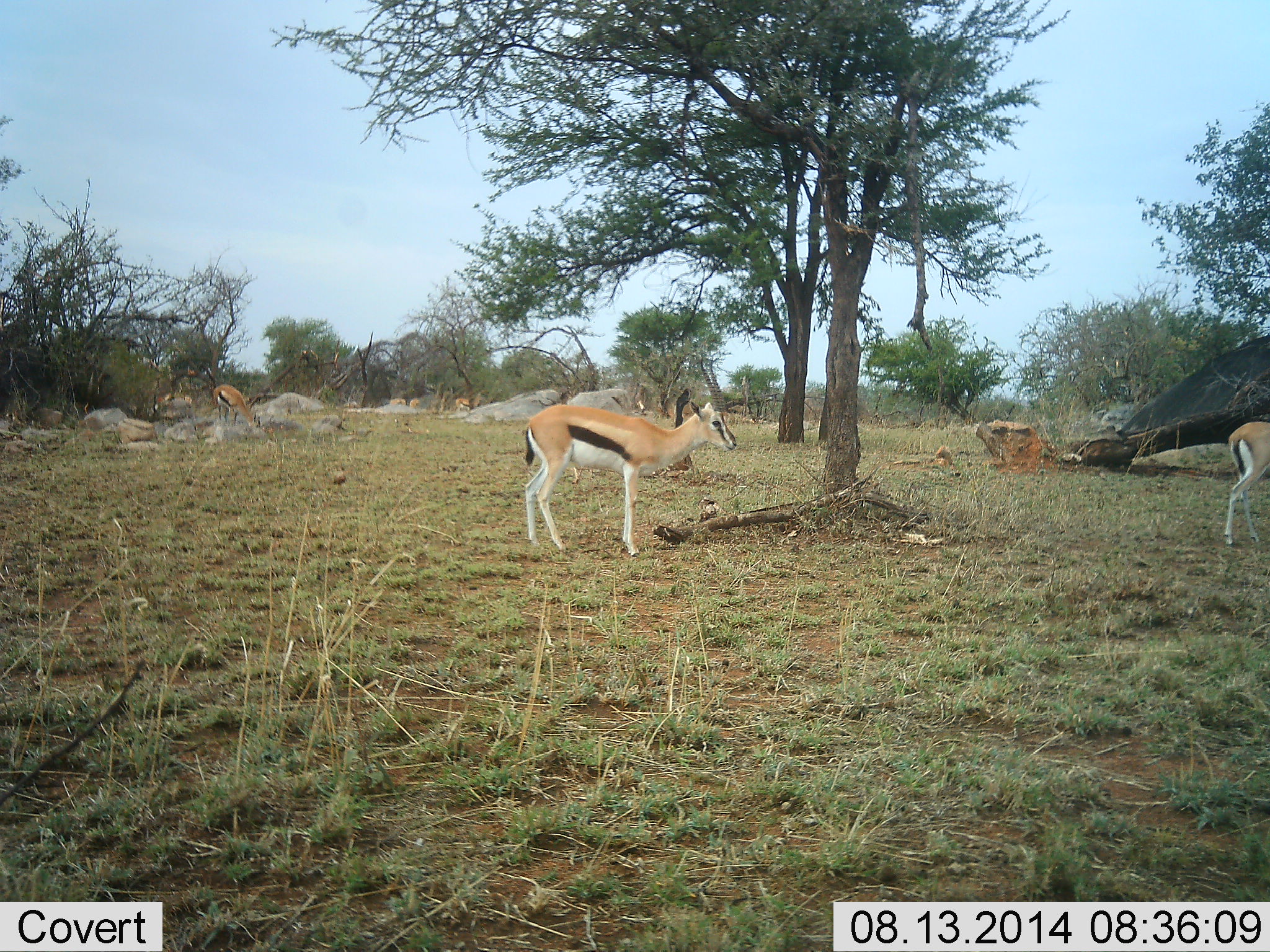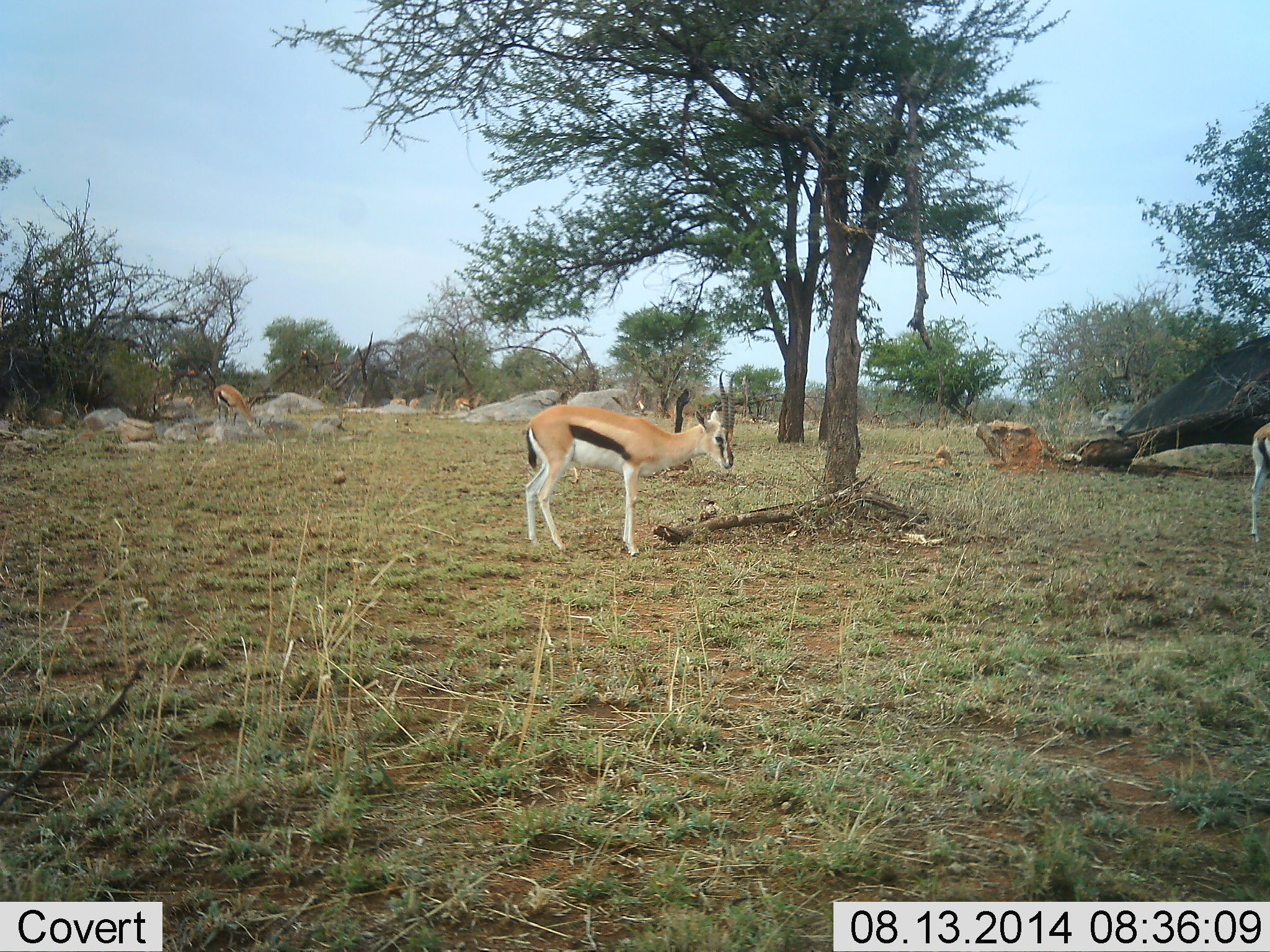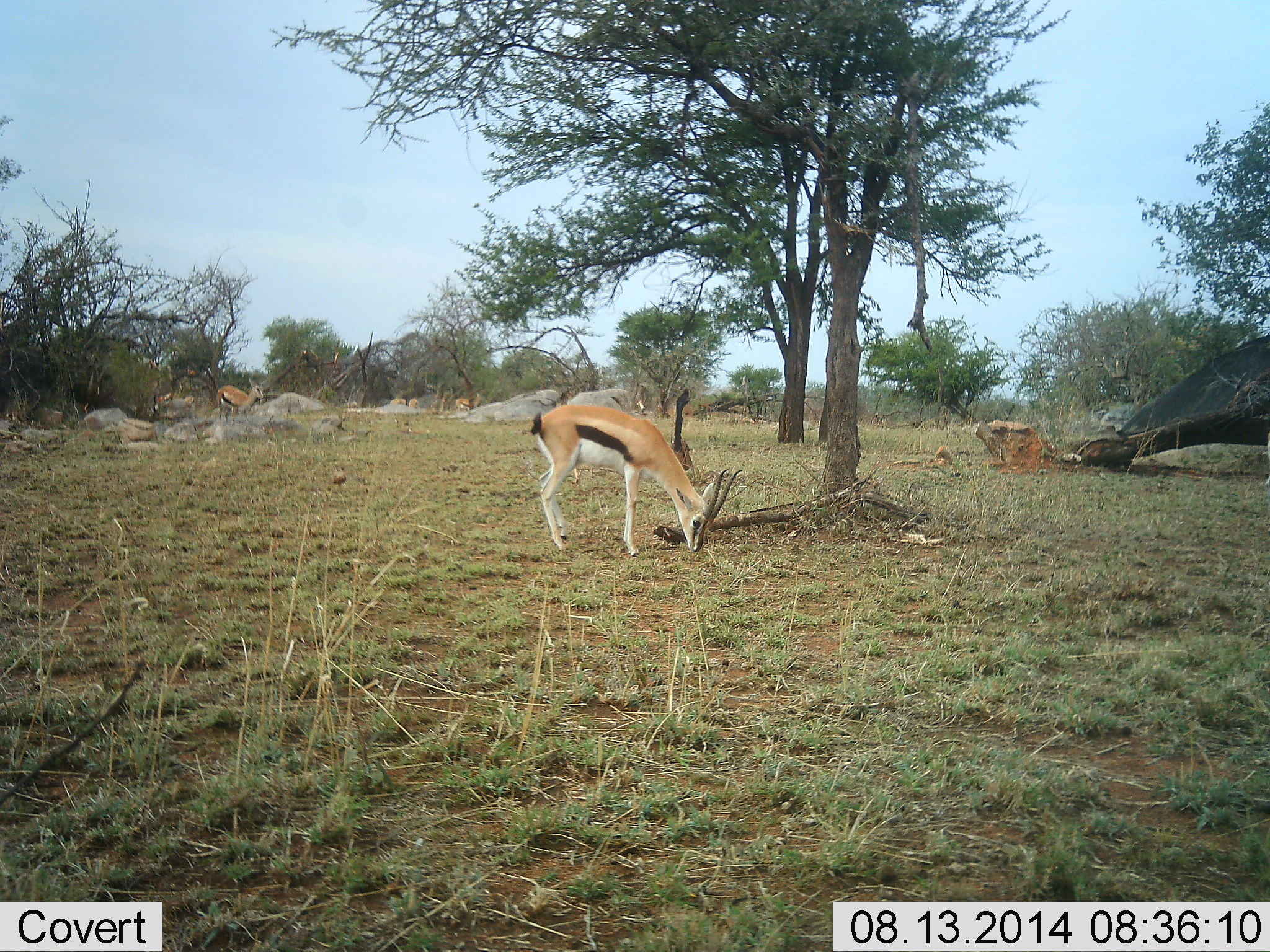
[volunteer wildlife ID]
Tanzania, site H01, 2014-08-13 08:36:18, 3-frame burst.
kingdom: Animalia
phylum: Chordata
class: Mammalia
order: Artiodactyla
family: Bovidae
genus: Eudorcas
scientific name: Eudorcas thomsonii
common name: thomson's gazelle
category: gazellethomsons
Gazellethomsons (thomson's gazelle) (Eudorcas thomsonii), count 3. Behavior (volunteer vote fractions): standing 100%, resting 0%, moving 40%, interacting 0%. Young present (vote fraction): 0%. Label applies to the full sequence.